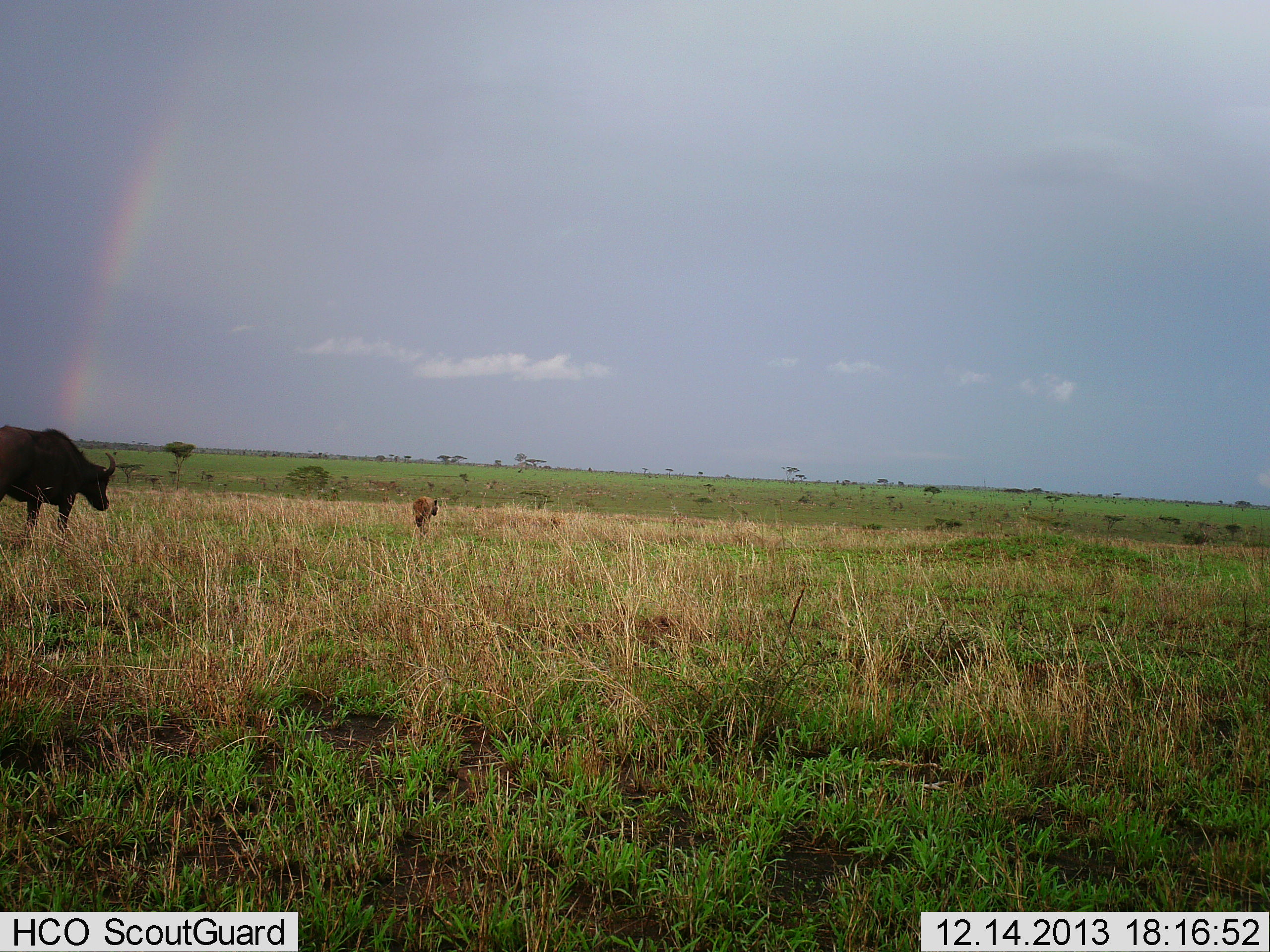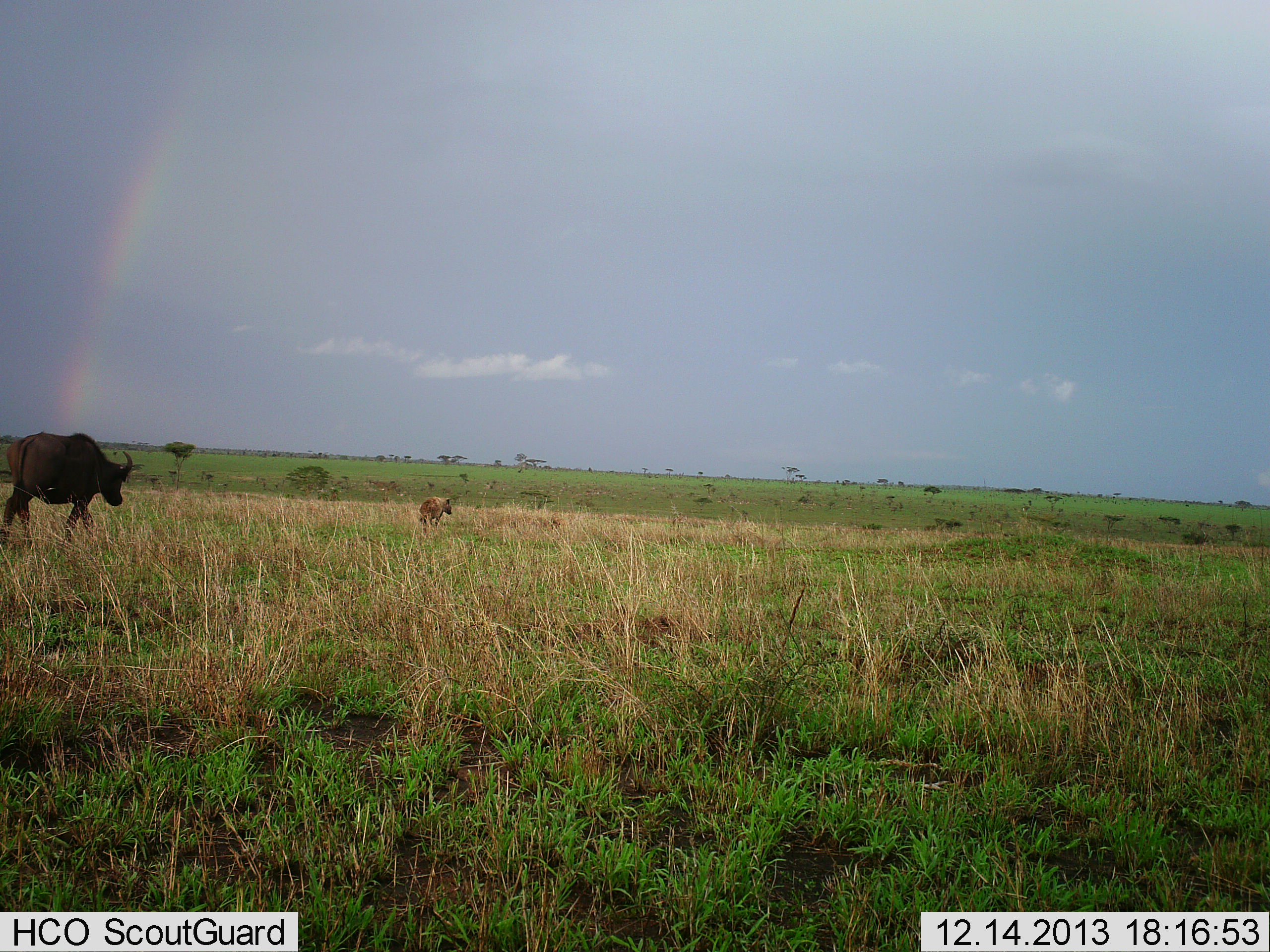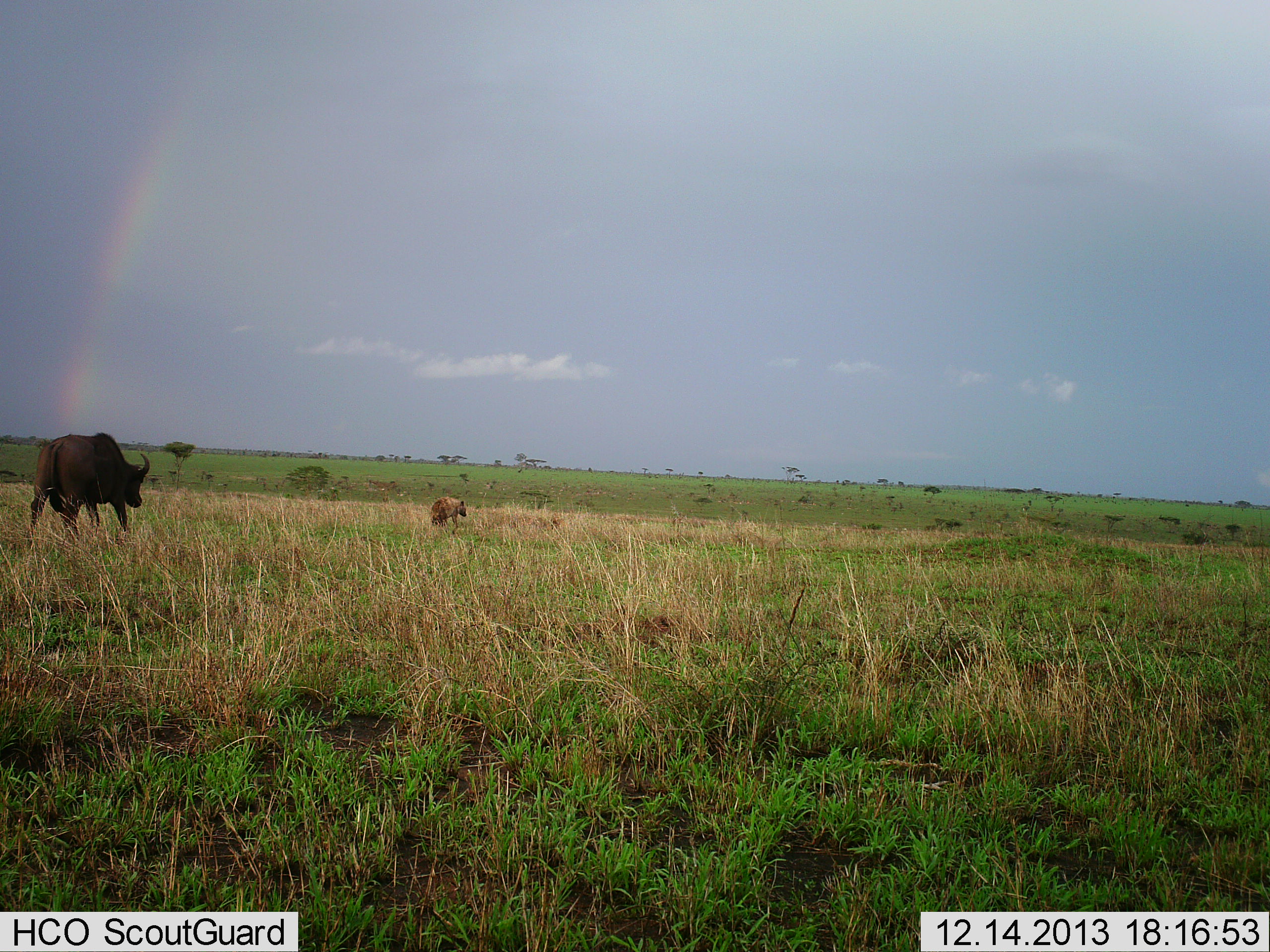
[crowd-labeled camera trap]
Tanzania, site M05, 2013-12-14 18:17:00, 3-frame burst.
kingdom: Animalia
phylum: Chordata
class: Mammalia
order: Artiodactyla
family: Bovidae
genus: Syncerus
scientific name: Syncerus caffer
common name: cape buffalo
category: buffalo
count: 1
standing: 0%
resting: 0%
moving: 79%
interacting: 36%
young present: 14%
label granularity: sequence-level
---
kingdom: Animalia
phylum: Chordata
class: Mammalia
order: Carnivora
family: Hyaenidae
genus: Crocuta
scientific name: Crocuta crocuta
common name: spotted hyena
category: hyenaspotted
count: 1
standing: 0%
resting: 0%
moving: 80%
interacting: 40%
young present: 0%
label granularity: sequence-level